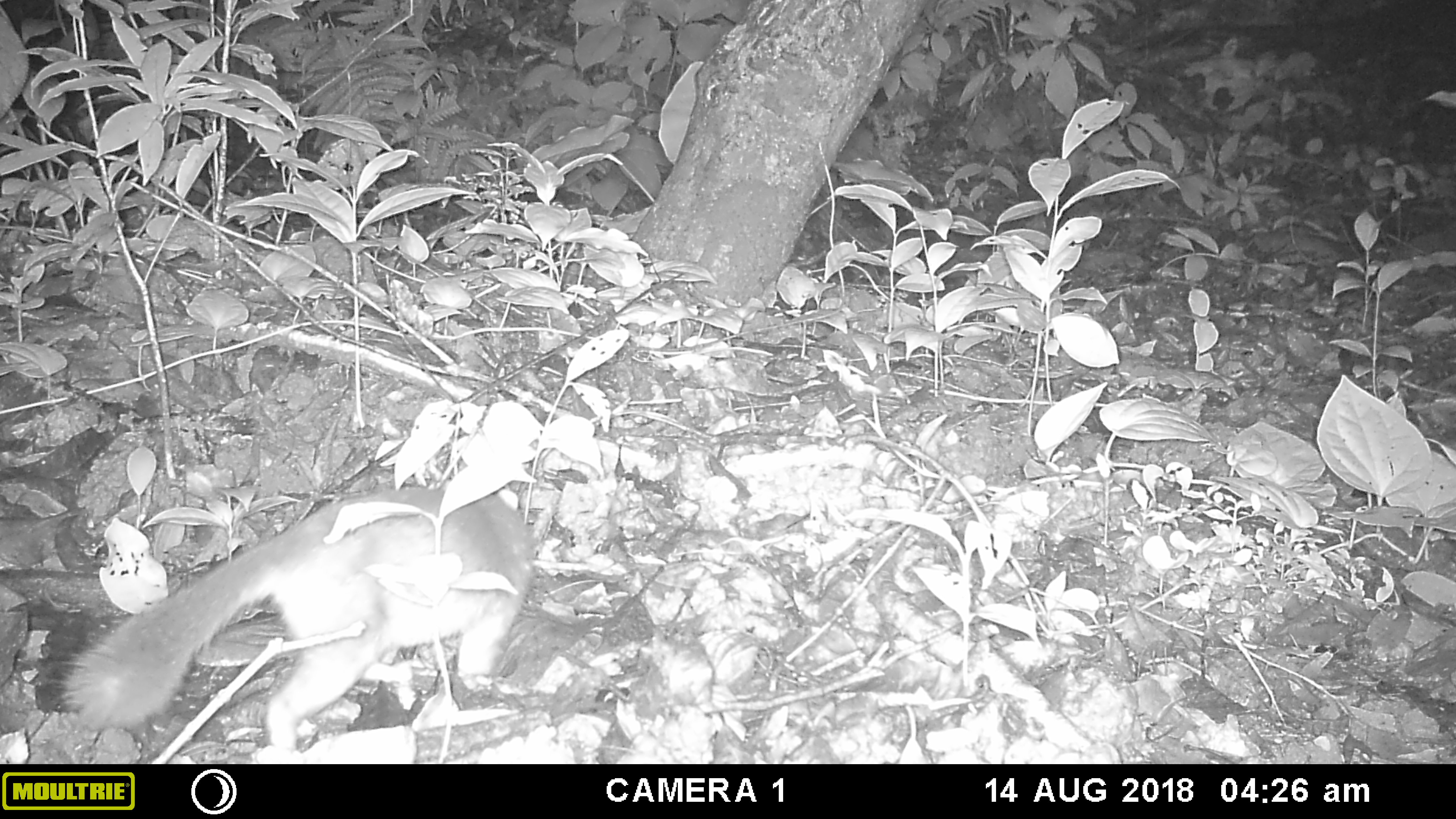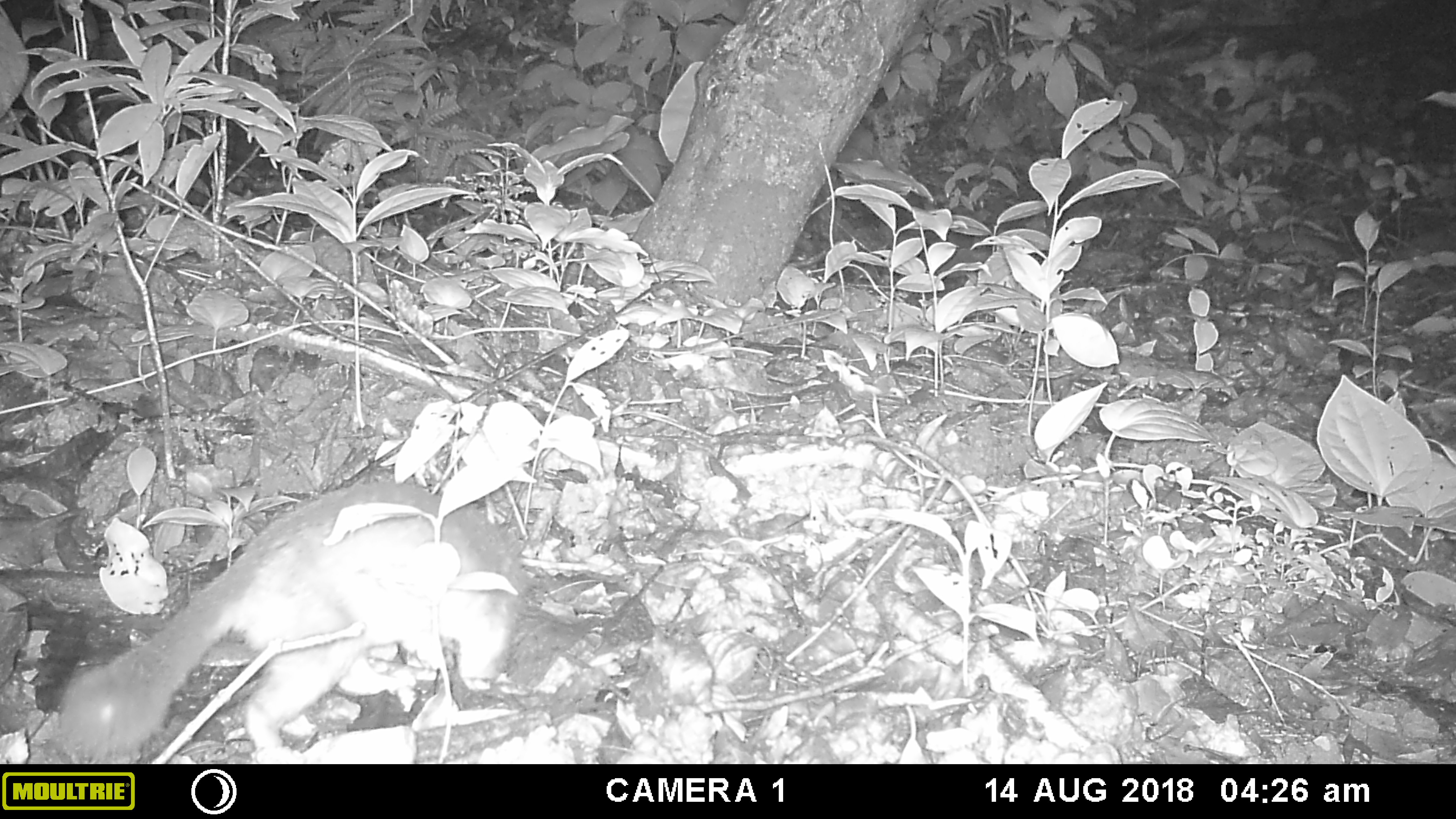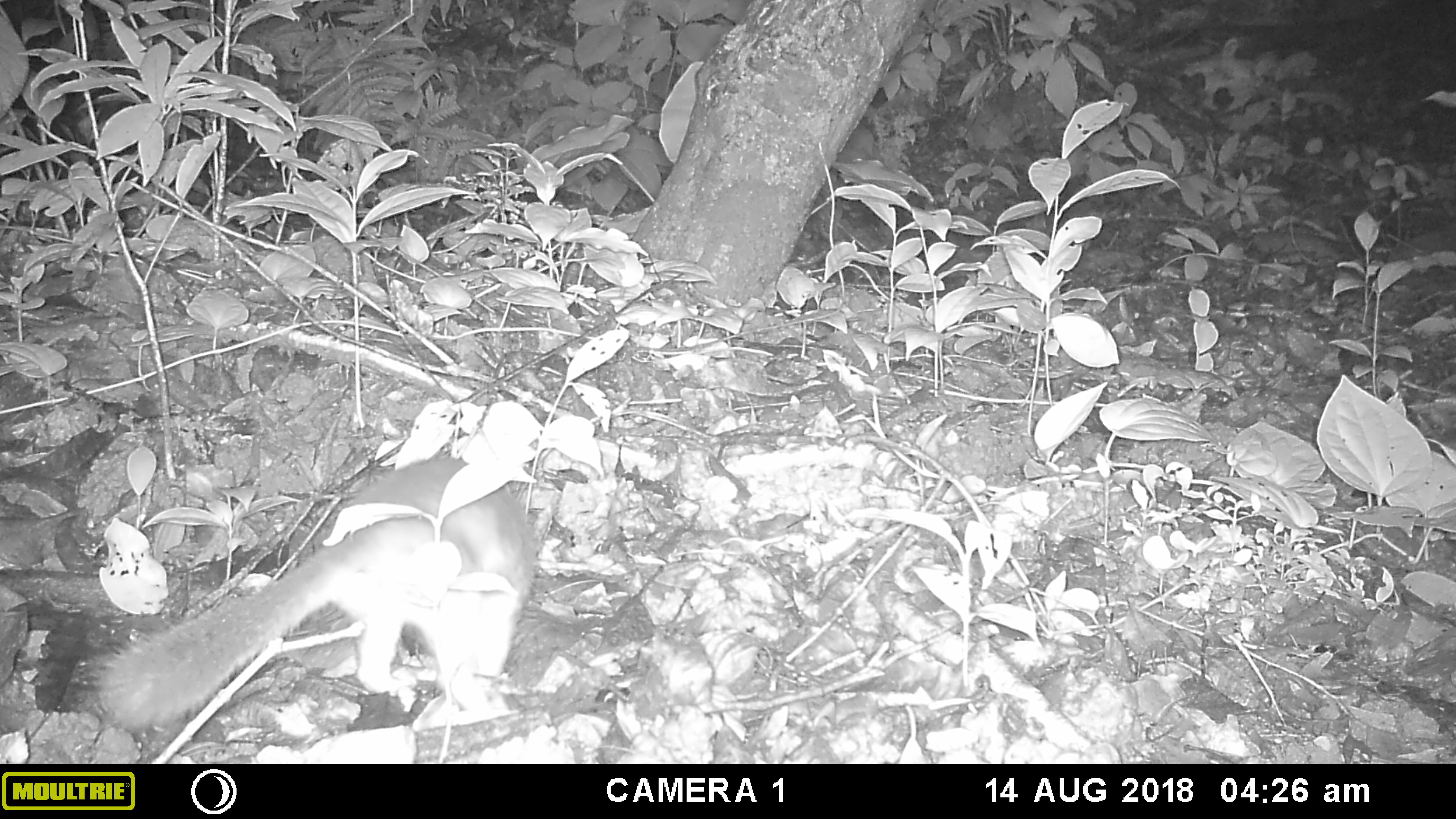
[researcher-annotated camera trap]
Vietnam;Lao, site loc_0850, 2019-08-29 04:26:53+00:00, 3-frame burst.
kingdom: Animalia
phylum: Chordata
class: Mammalia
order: Carnivora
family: Mustelidae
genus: Melogale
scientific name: Melogale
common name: ferret badger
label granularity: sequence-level